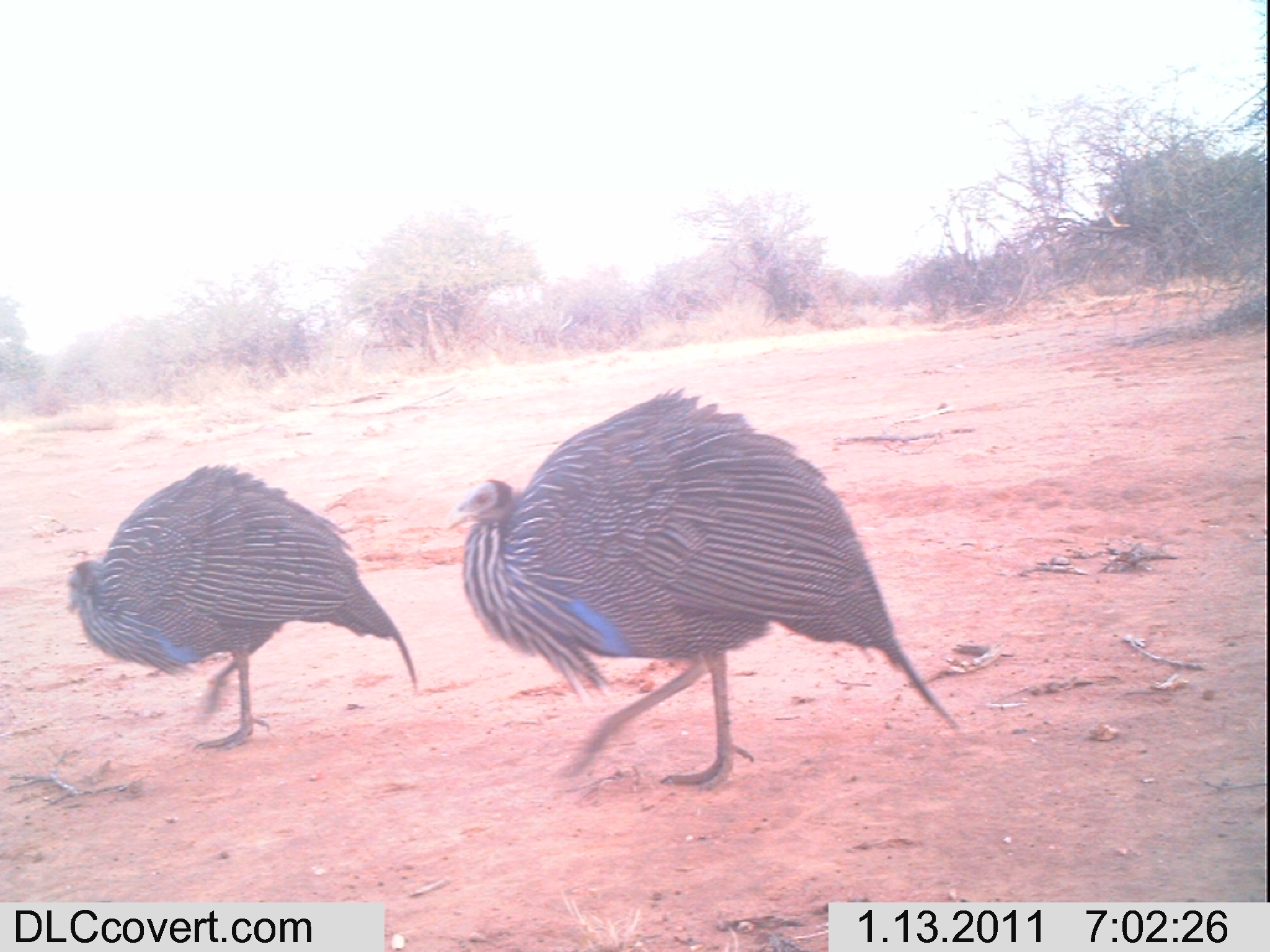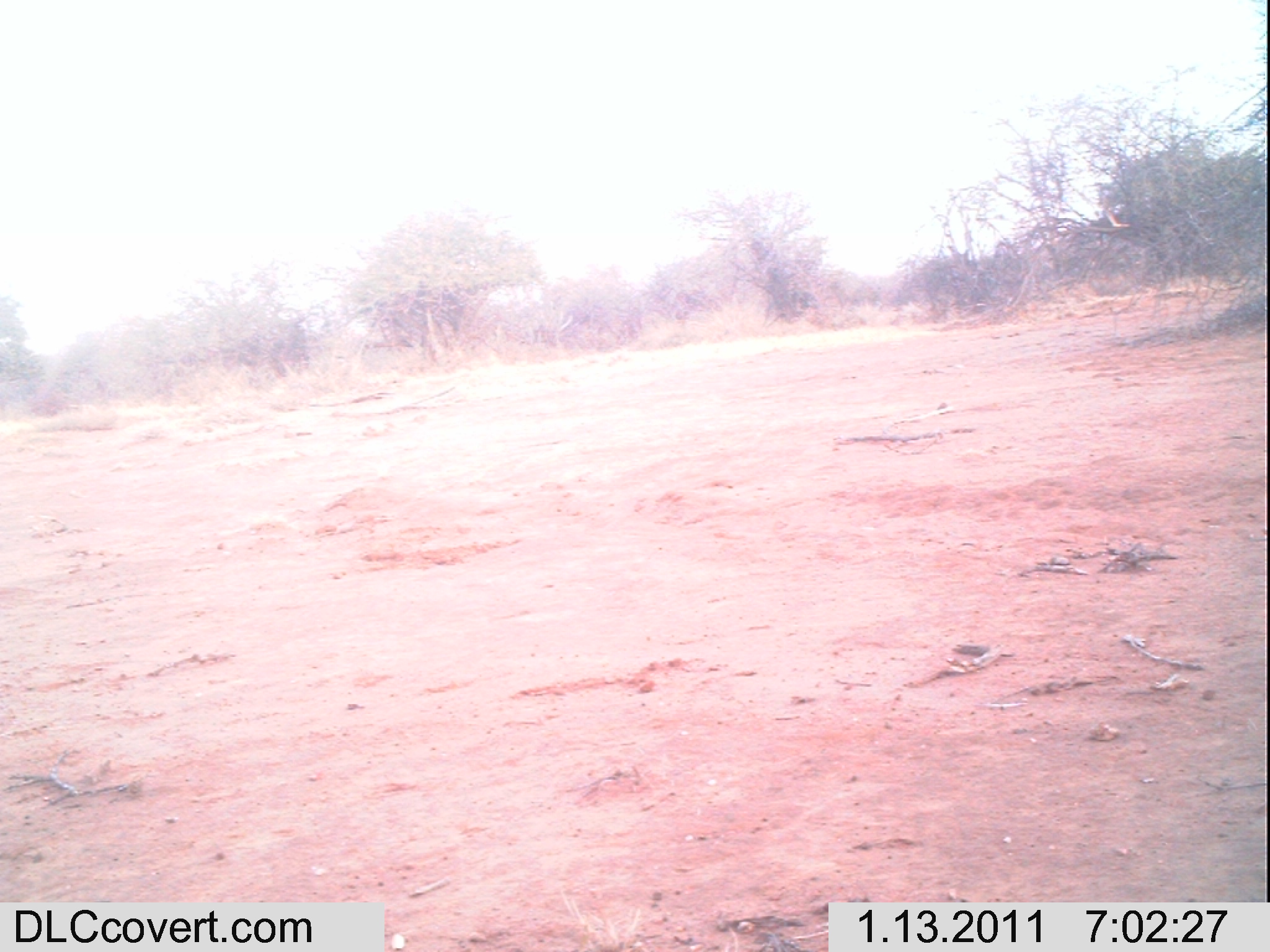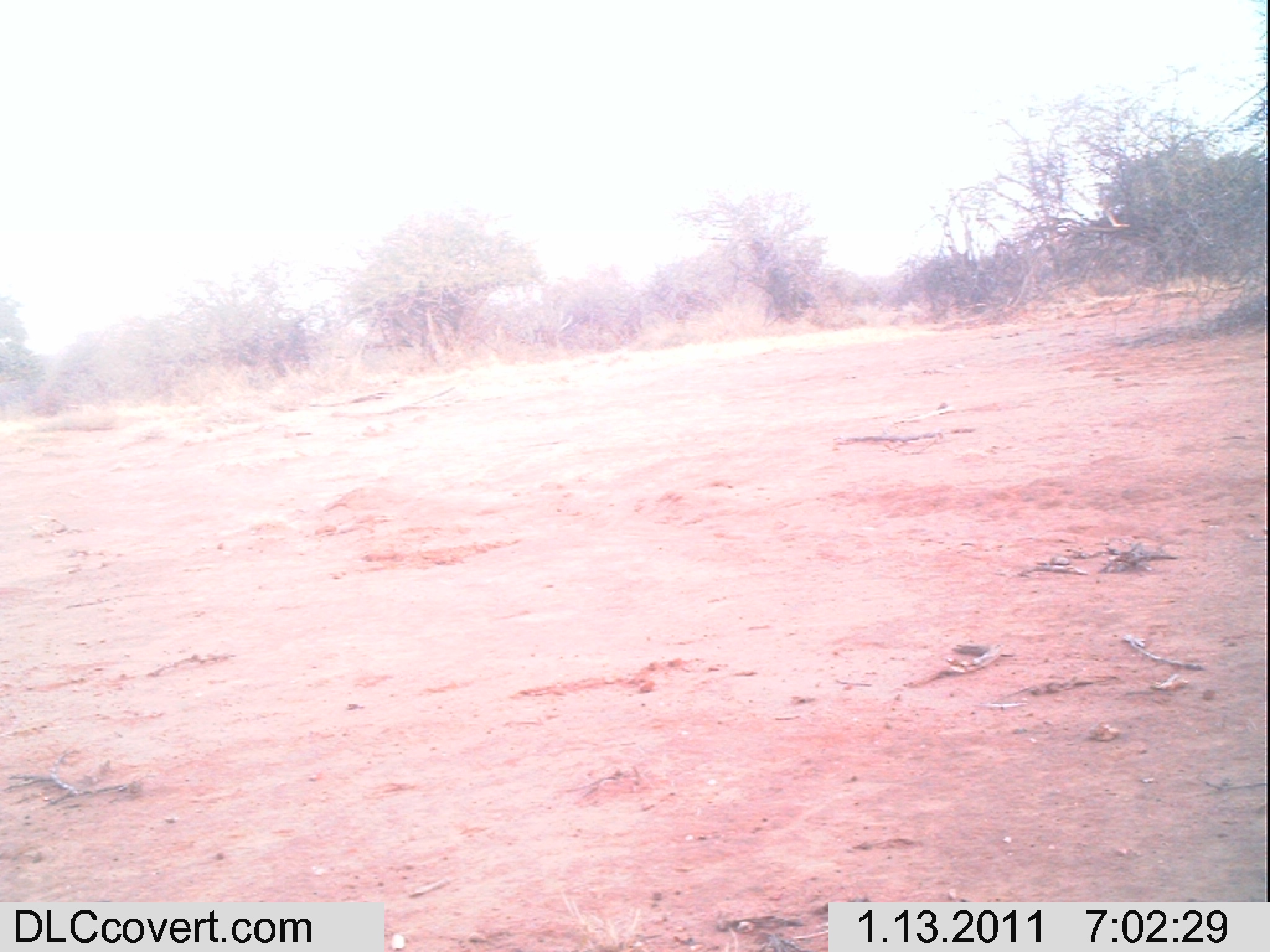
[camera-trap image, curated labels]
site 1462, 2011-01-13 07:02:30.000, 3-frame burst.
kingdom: Animalia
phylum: Chordata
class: Aves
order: Galliformes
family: Numididae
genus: Acryllium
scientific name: Acryllium vulturinum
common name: vulturine guineafowl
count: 2